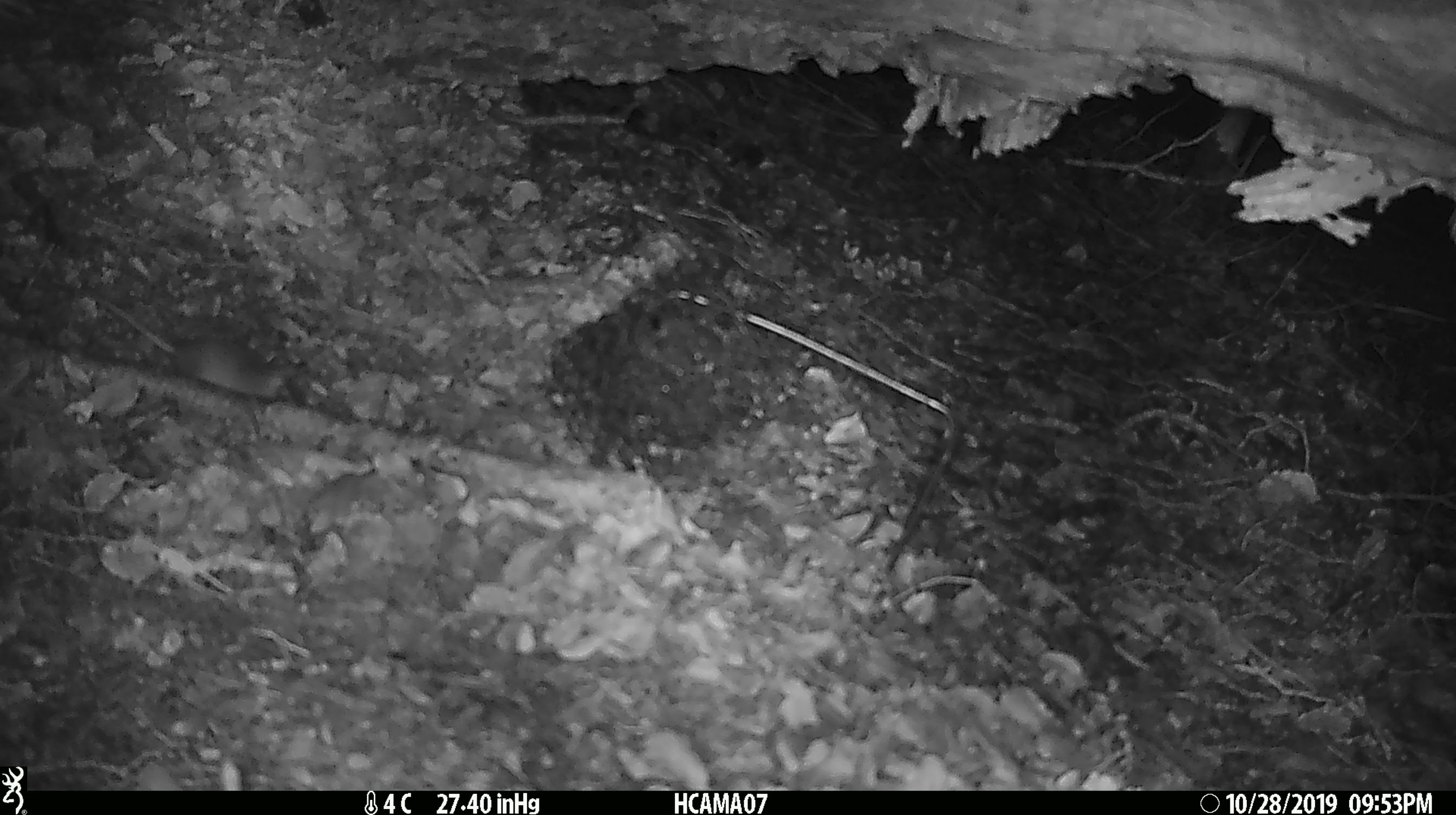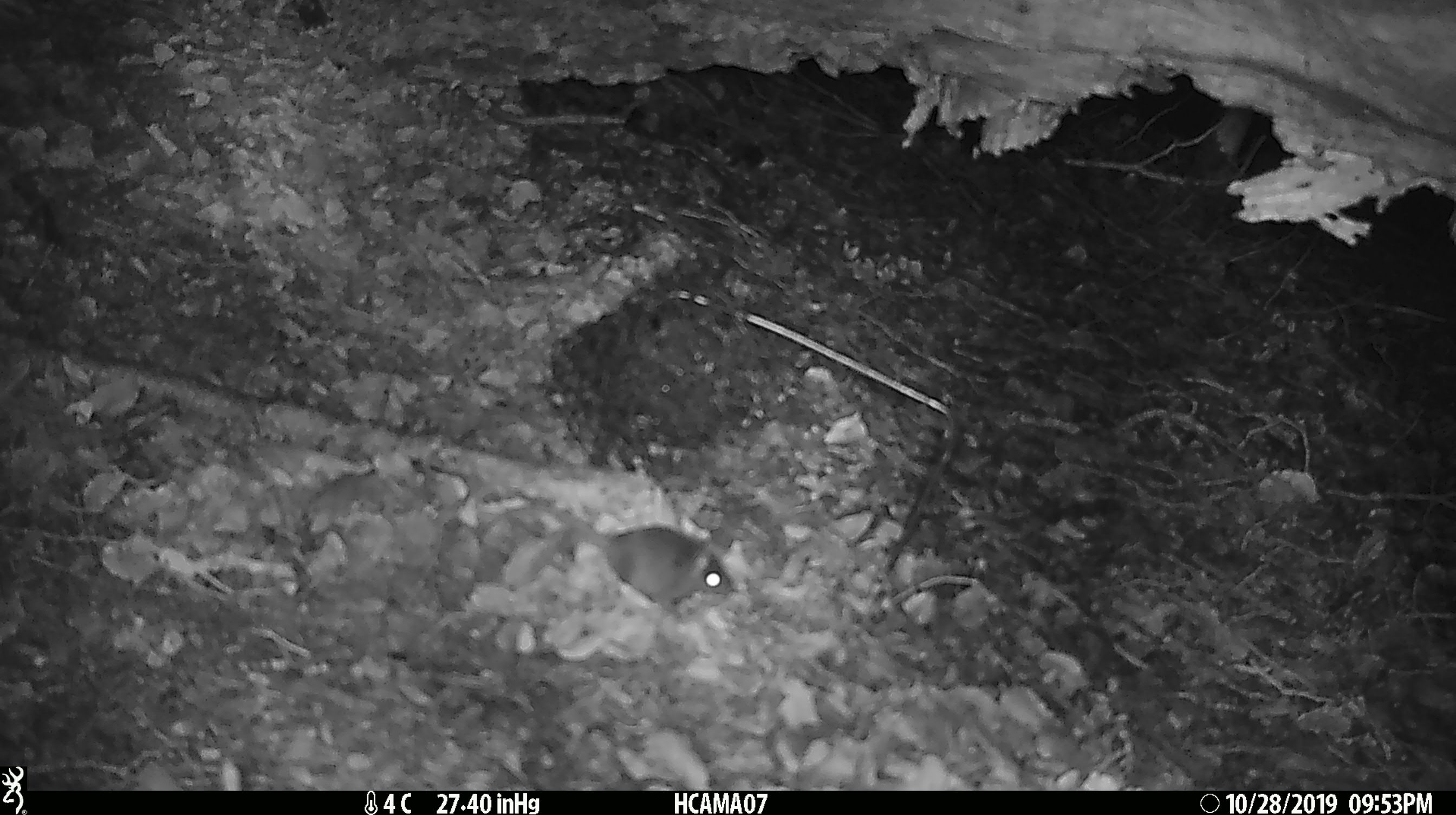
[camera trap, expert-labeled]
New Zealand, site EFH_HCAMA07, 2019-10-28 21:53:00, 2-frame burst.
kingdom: Animalia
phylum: Chordata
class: Mammalia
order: Rodentia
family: Muridae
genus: Mus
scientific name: Mus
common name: mouse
Mouse (Mus).